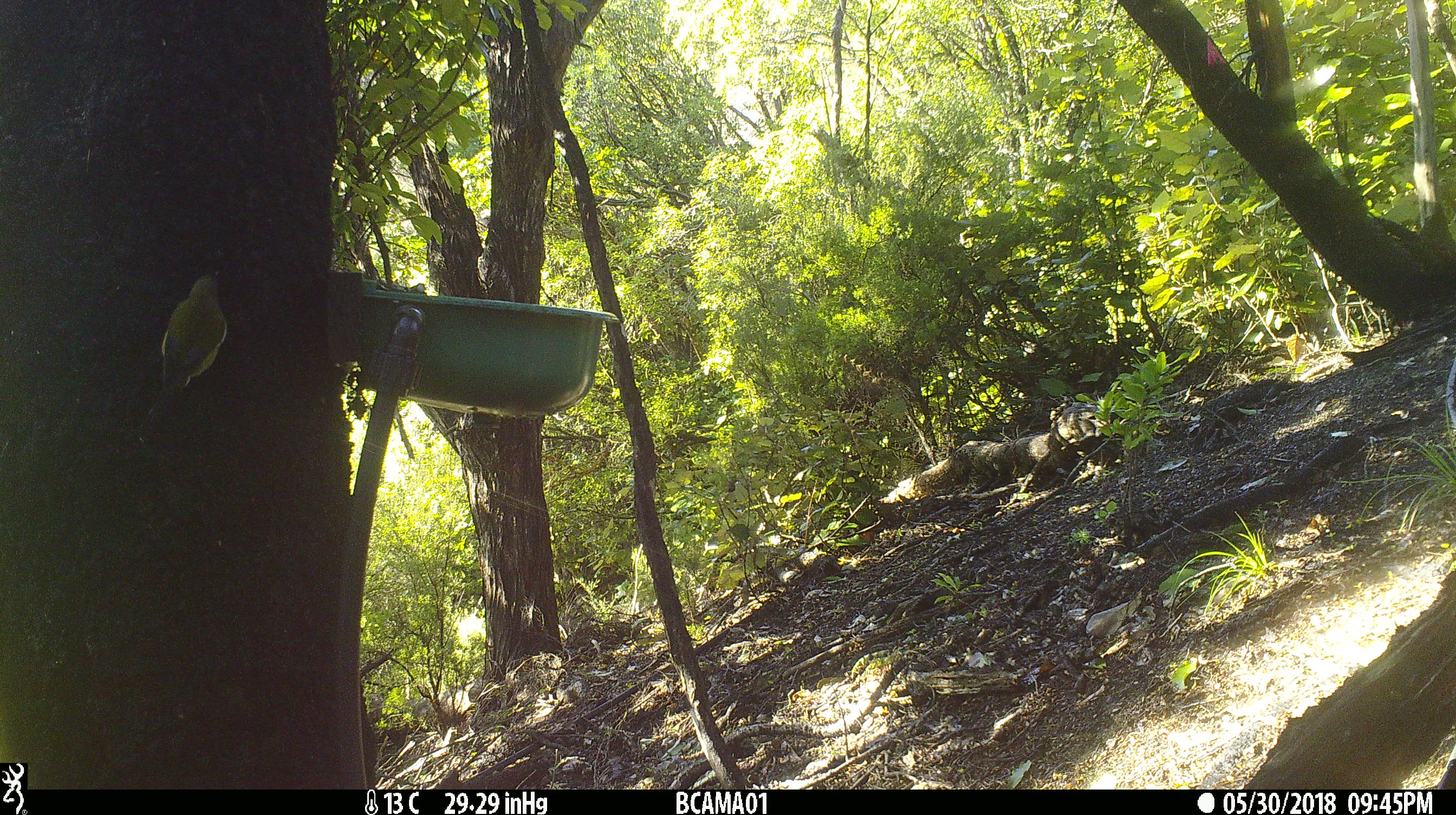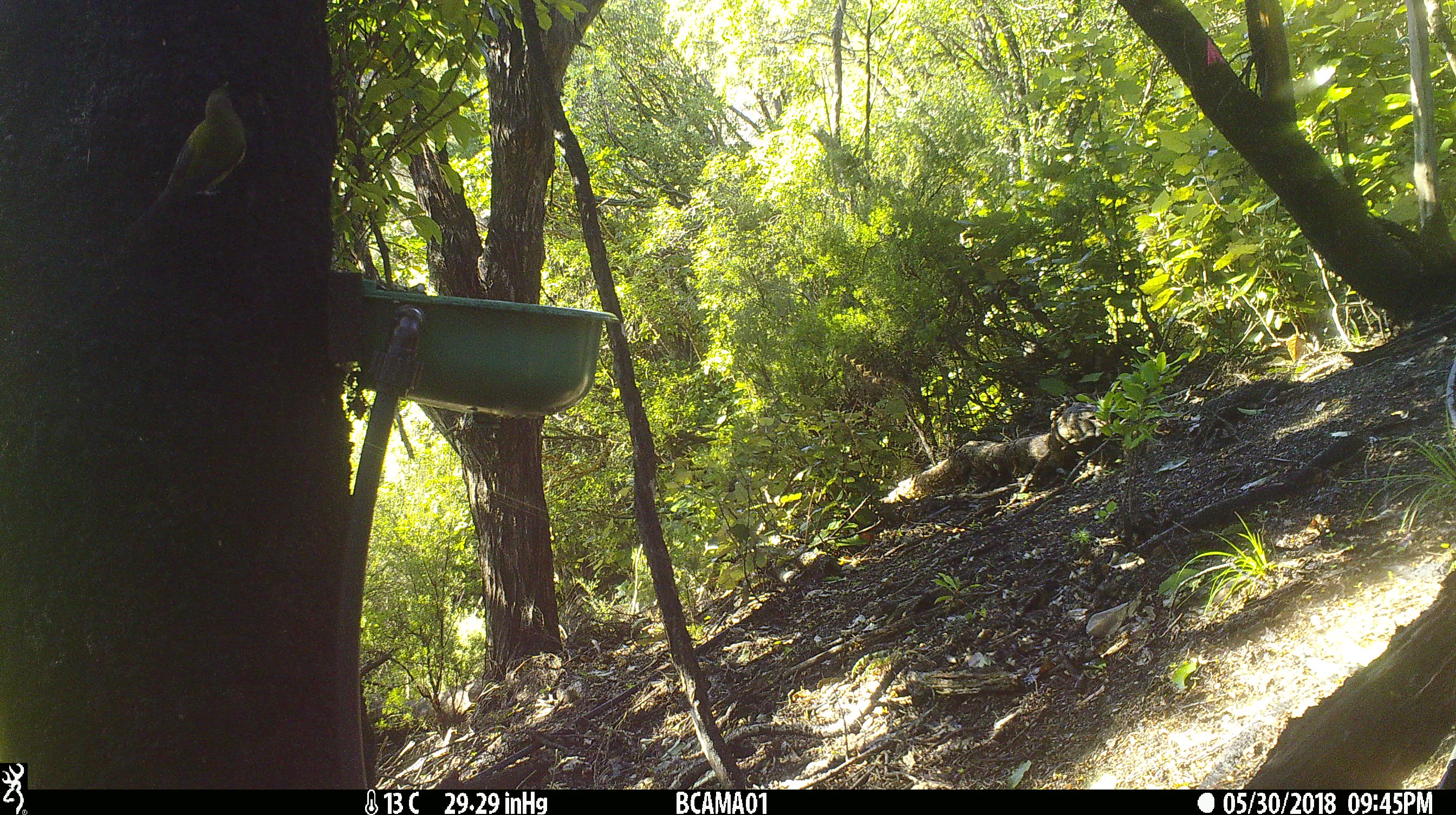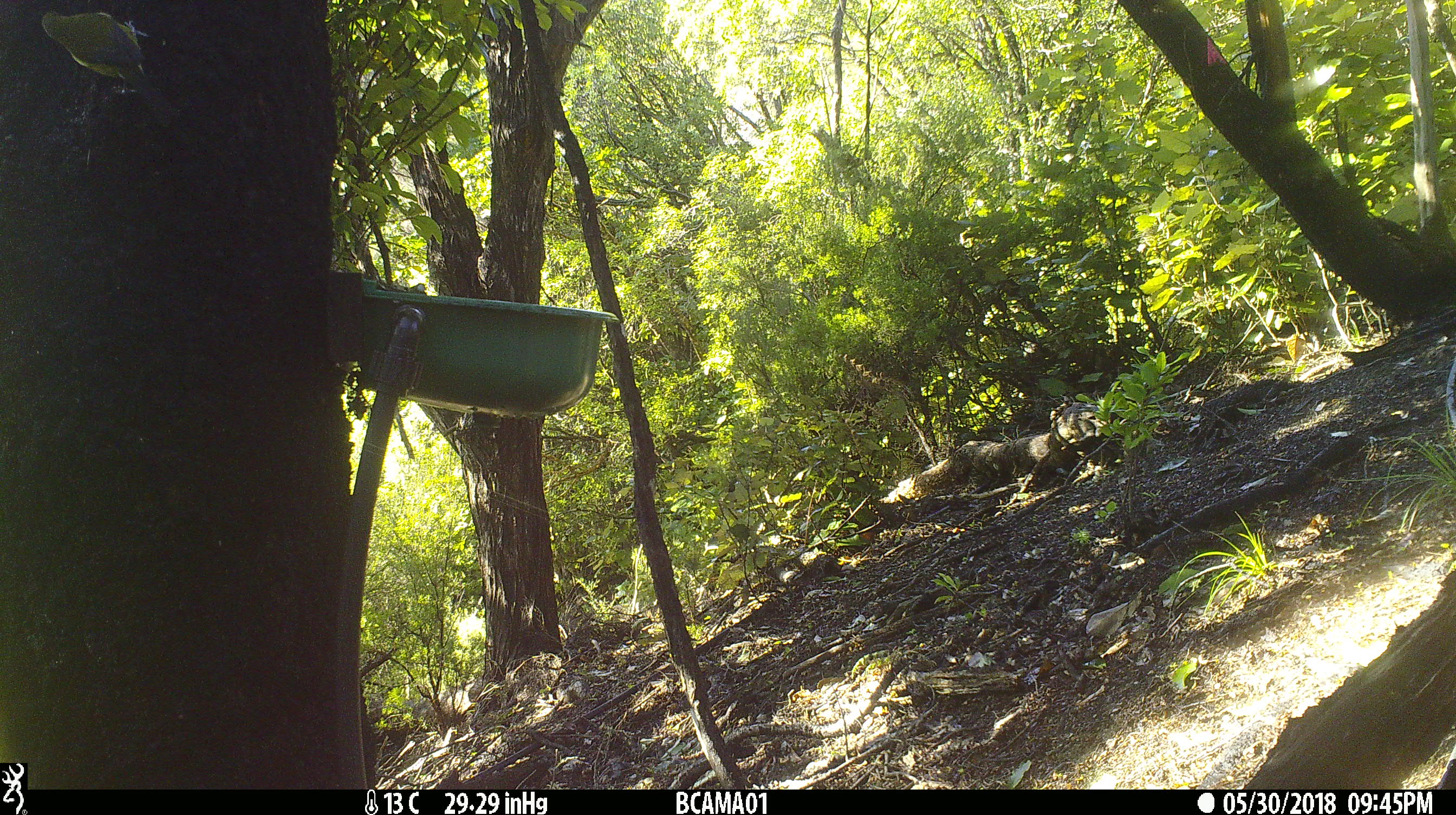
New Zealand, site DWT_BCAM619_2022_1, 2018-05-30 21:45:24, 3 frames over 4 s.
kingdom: Animalia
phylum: Chordata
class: Aves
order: Passeriformes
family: Meliphagidae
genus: Anthornis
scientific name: Anthornis melanura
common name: new zealand bellbird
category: bellbird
Bellbird (new zealand bellbird) (Anthornis melanura).